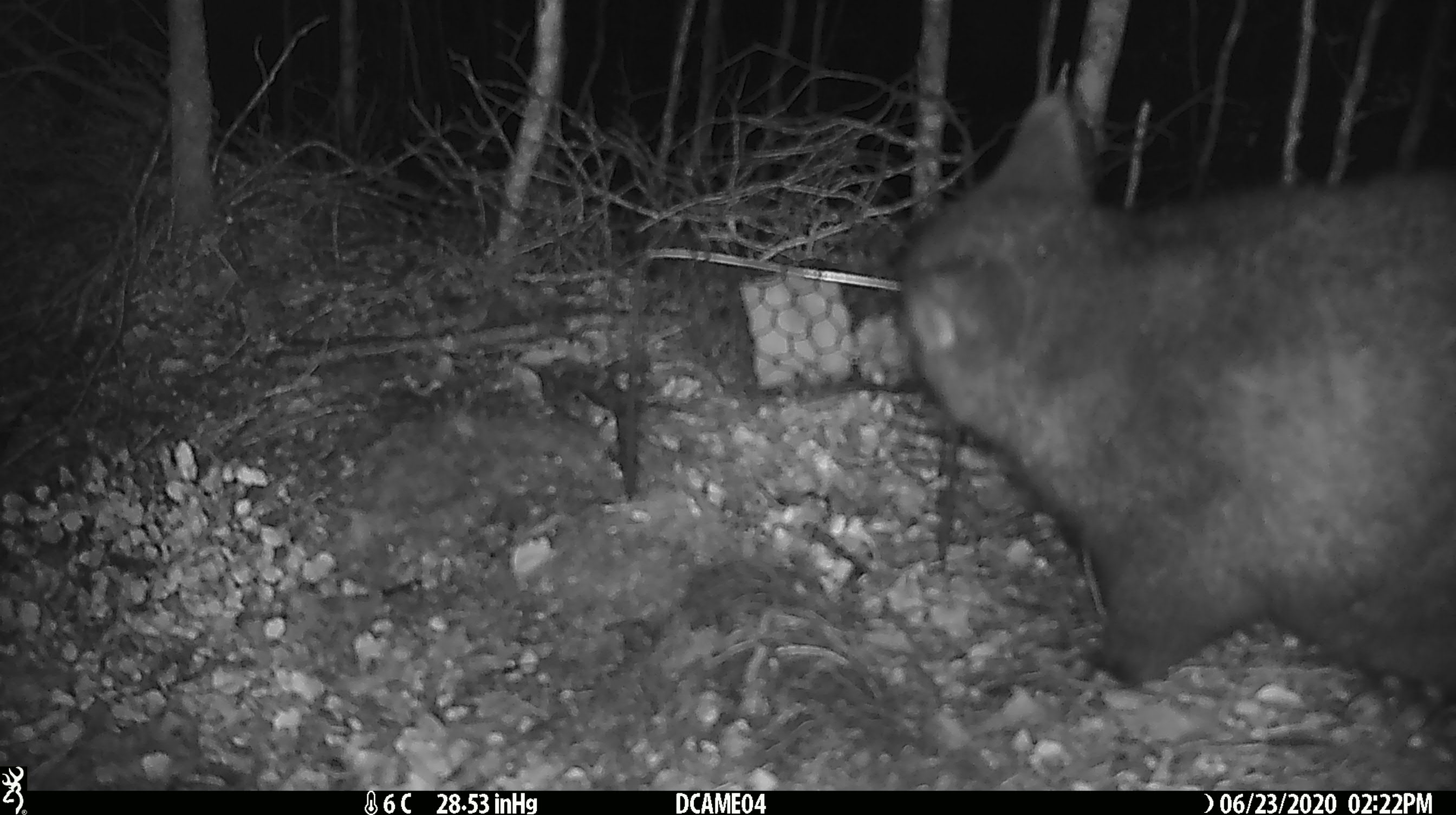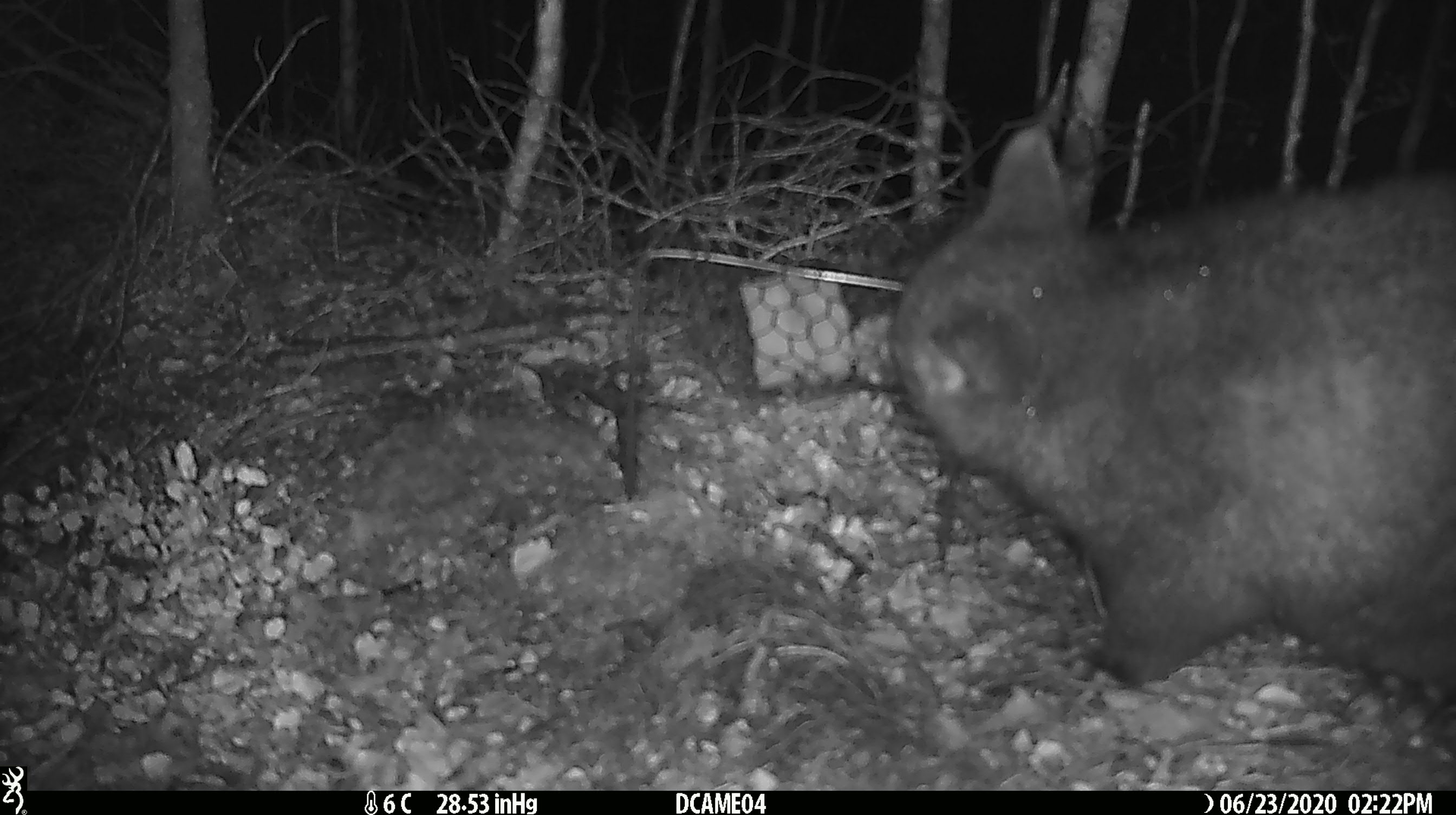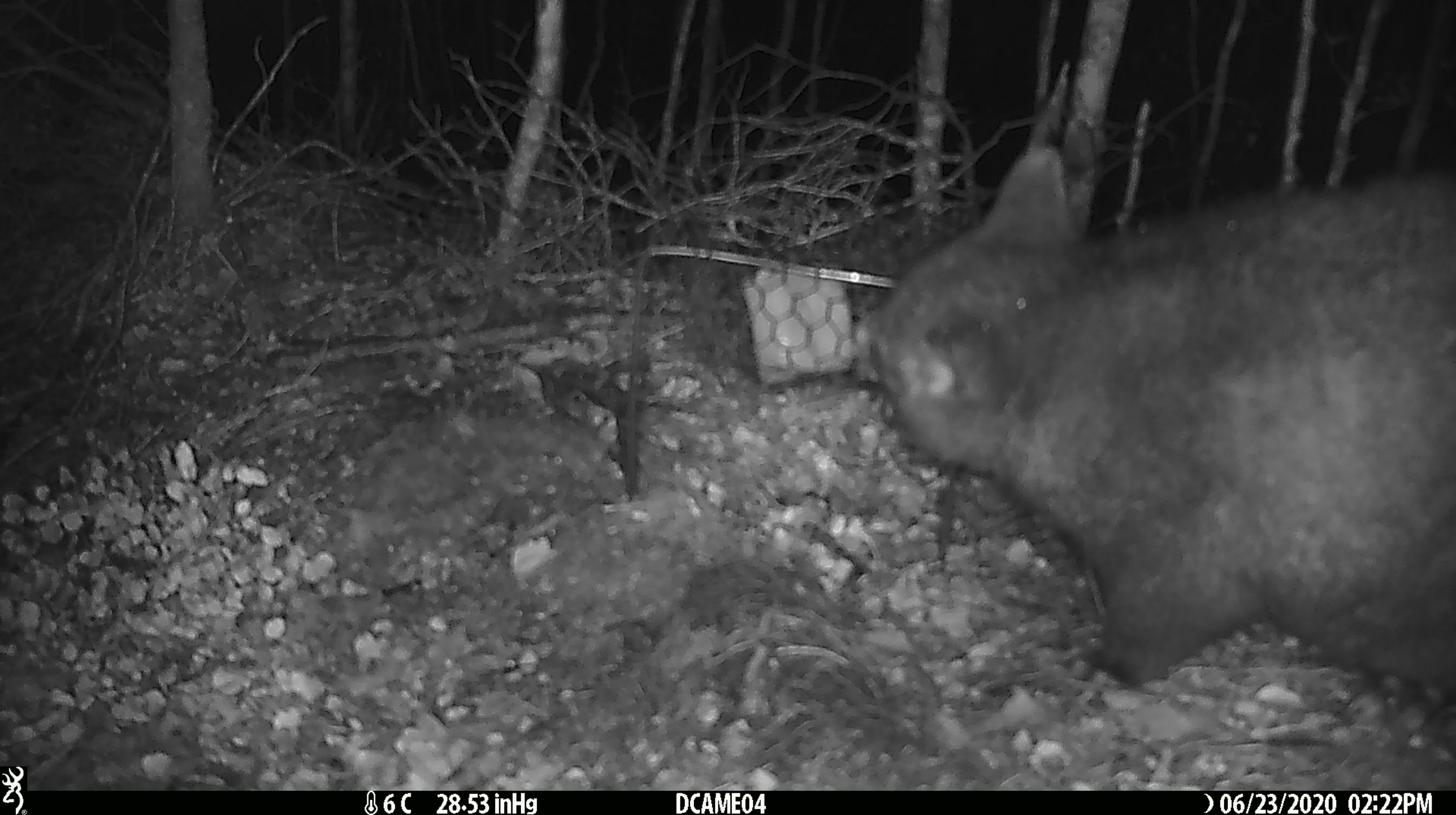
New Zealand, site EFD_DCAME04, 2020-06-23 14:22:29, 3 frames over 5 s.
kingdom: Animalia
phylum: Chordata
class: Mammalia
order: Diprotodontia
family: Phalangeridae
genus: Trichosurus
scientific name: Trichosurus vulpecula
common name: common brushtail possum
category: possum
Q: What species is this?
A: Possum (common brushtail possum) (Trichosurus vulpecula).